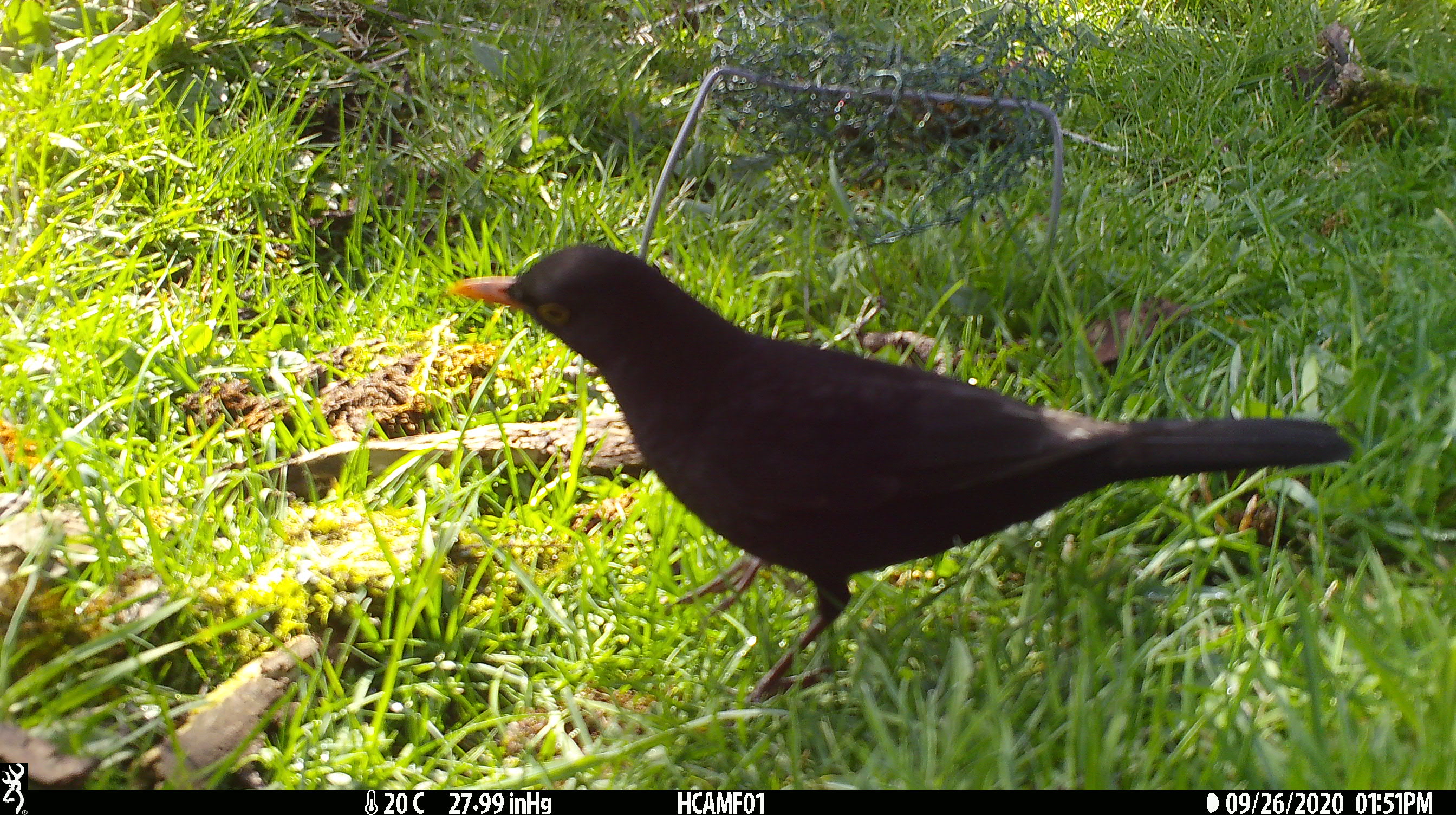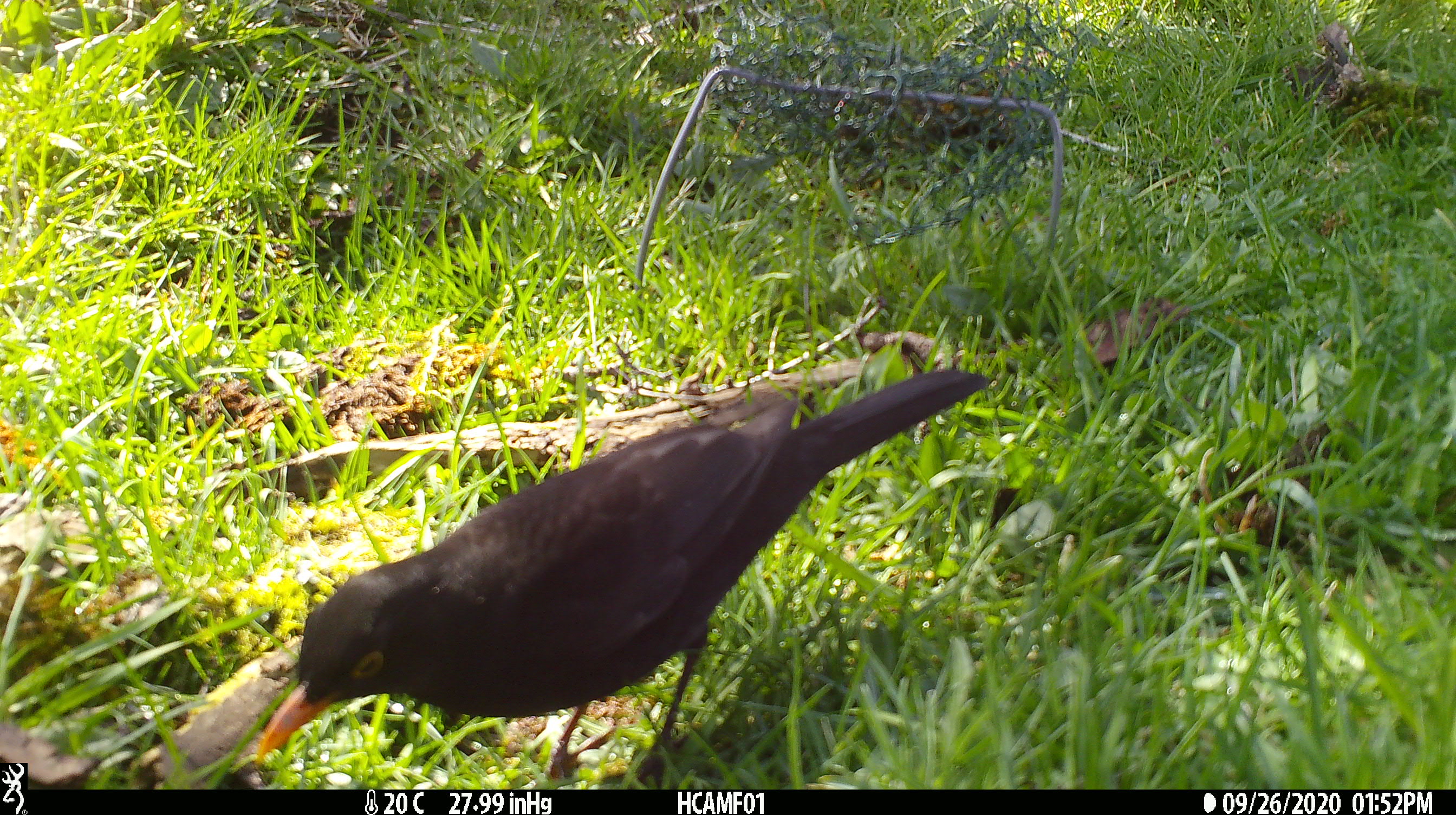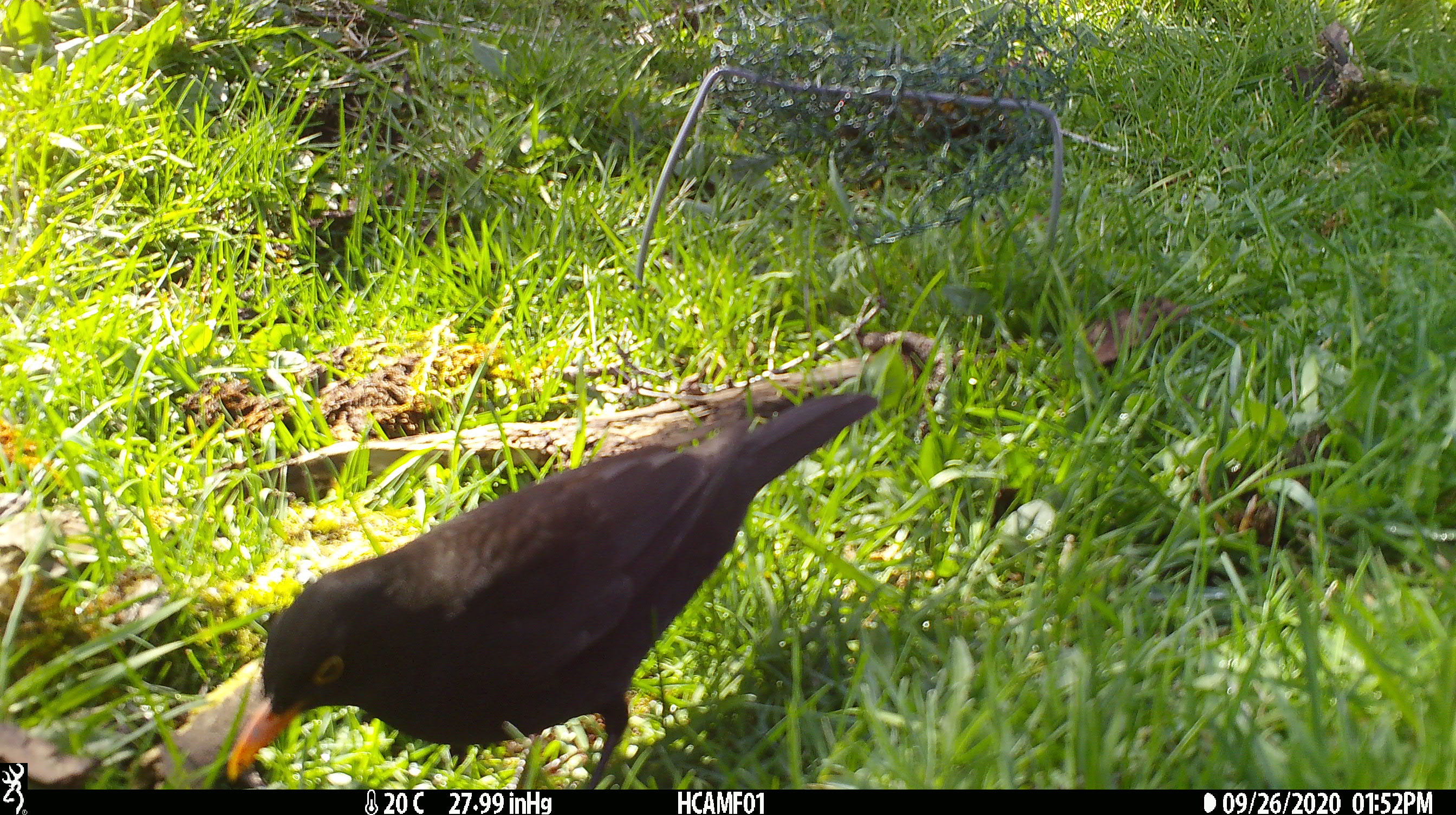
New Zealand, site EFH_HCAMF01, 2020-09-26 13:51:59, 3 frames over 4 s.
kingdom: Animalia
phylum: Chordata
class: Aves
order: Passeriformes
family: Turdidae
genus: Turdus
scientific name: Turdus merula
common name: eurasian blackbird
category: blackbird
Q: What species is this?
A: Blackbird (eurasian blackbird) (Turdus merula).